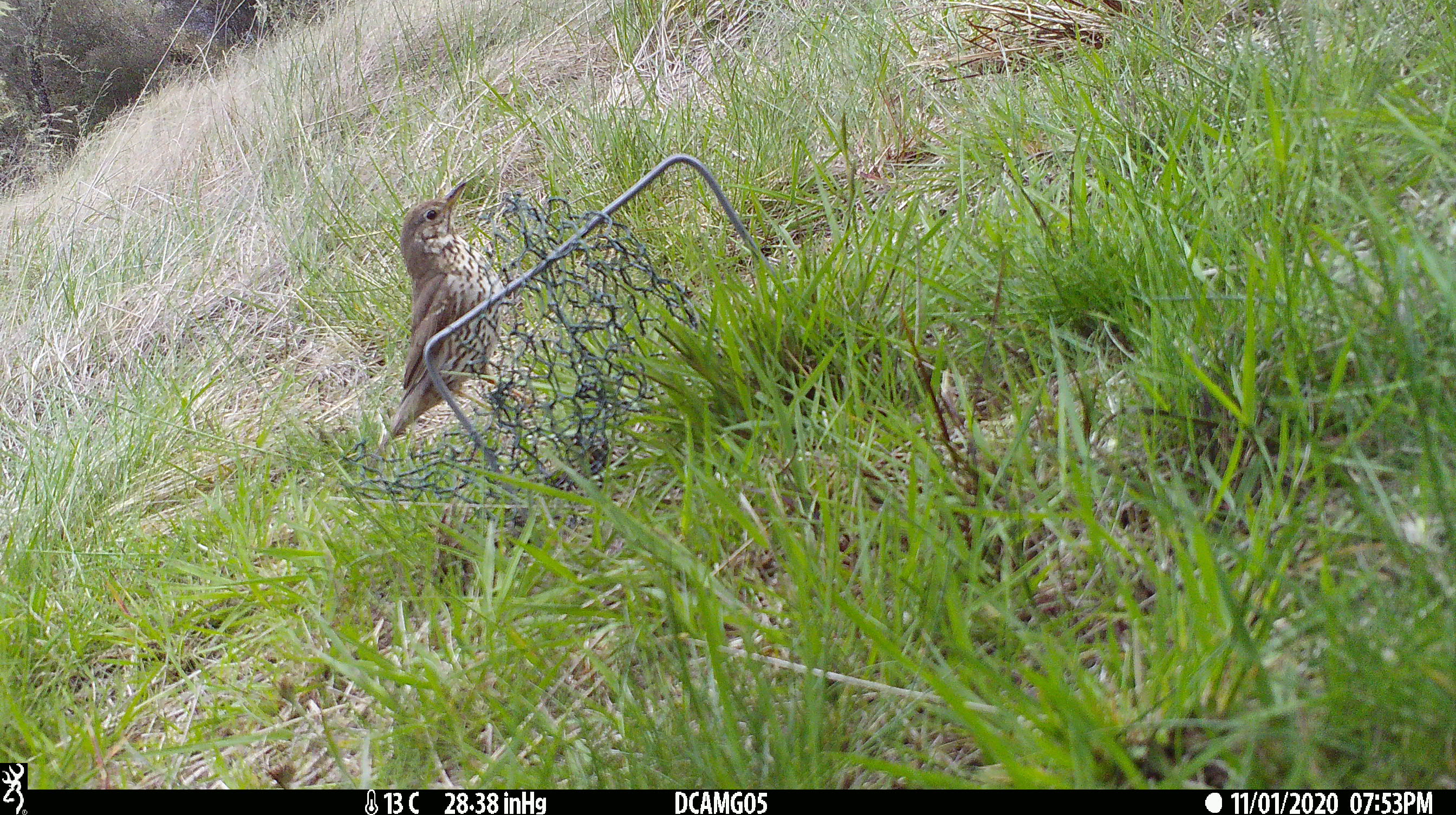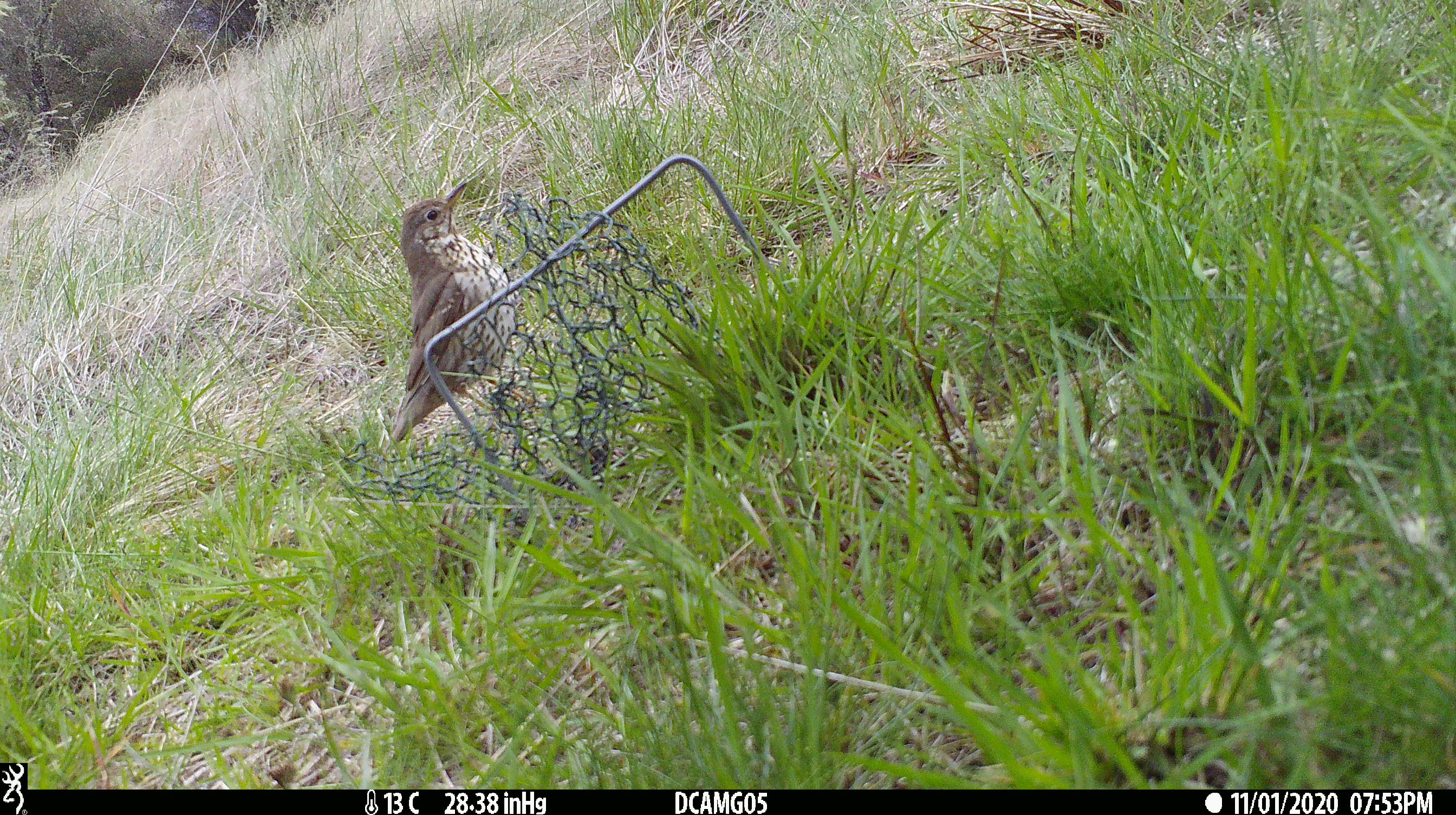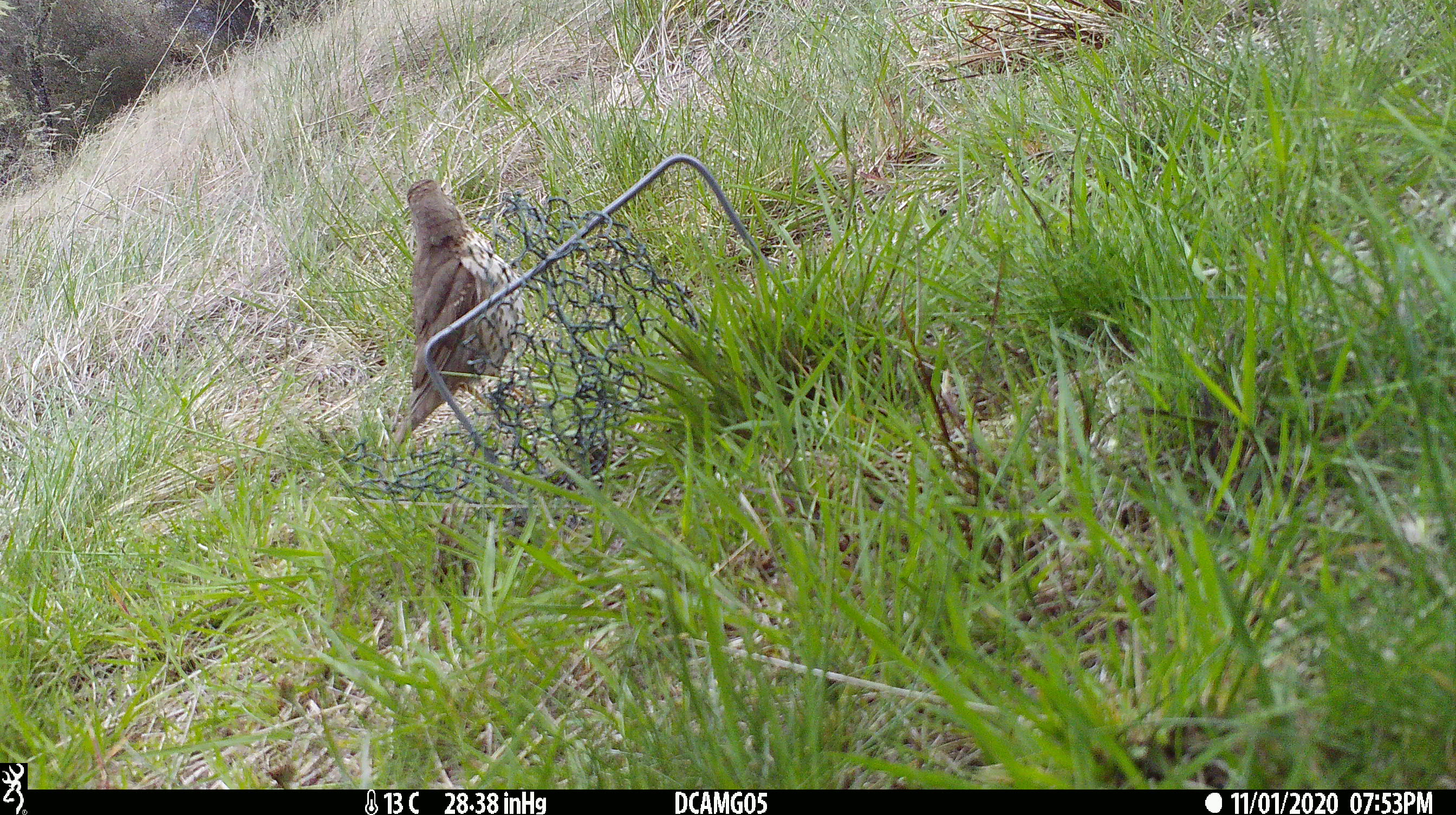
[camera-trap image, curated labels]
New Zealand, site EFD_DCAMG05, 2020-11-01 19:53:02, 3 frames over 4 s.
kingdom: Animalia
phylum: Chordata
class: Aves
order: Passeriformes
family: Turdidae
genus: Turdus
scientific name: Turdus philomelos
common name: song thrush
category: thrush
Thrush (song thrush) (Turdus philomelos).